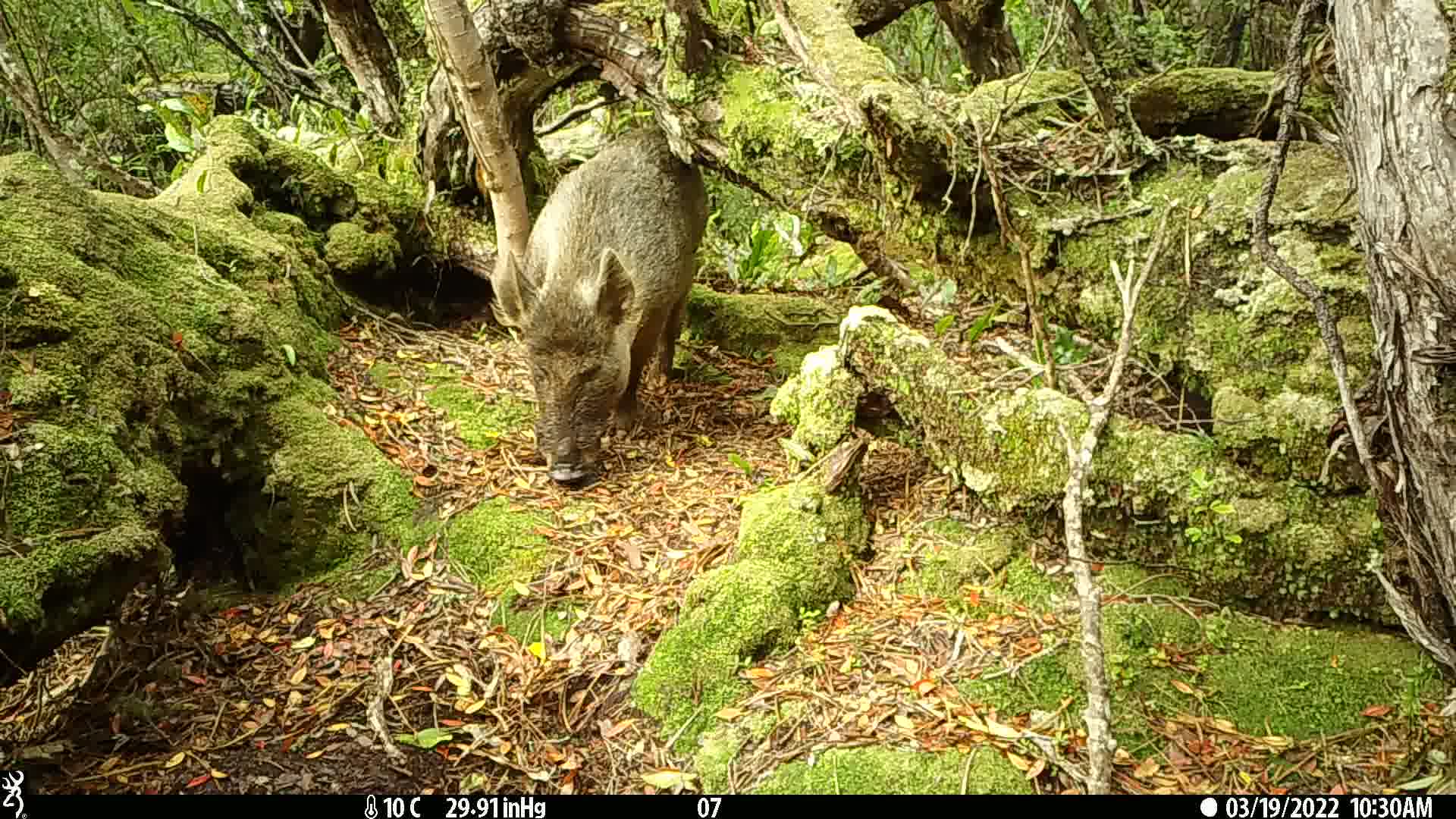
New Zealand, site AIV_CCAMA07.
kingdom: Animalia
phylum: Chordata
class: Mammalia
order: Artiodactyla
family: Suidae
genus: Sus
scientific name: Sus scrofa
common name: pig